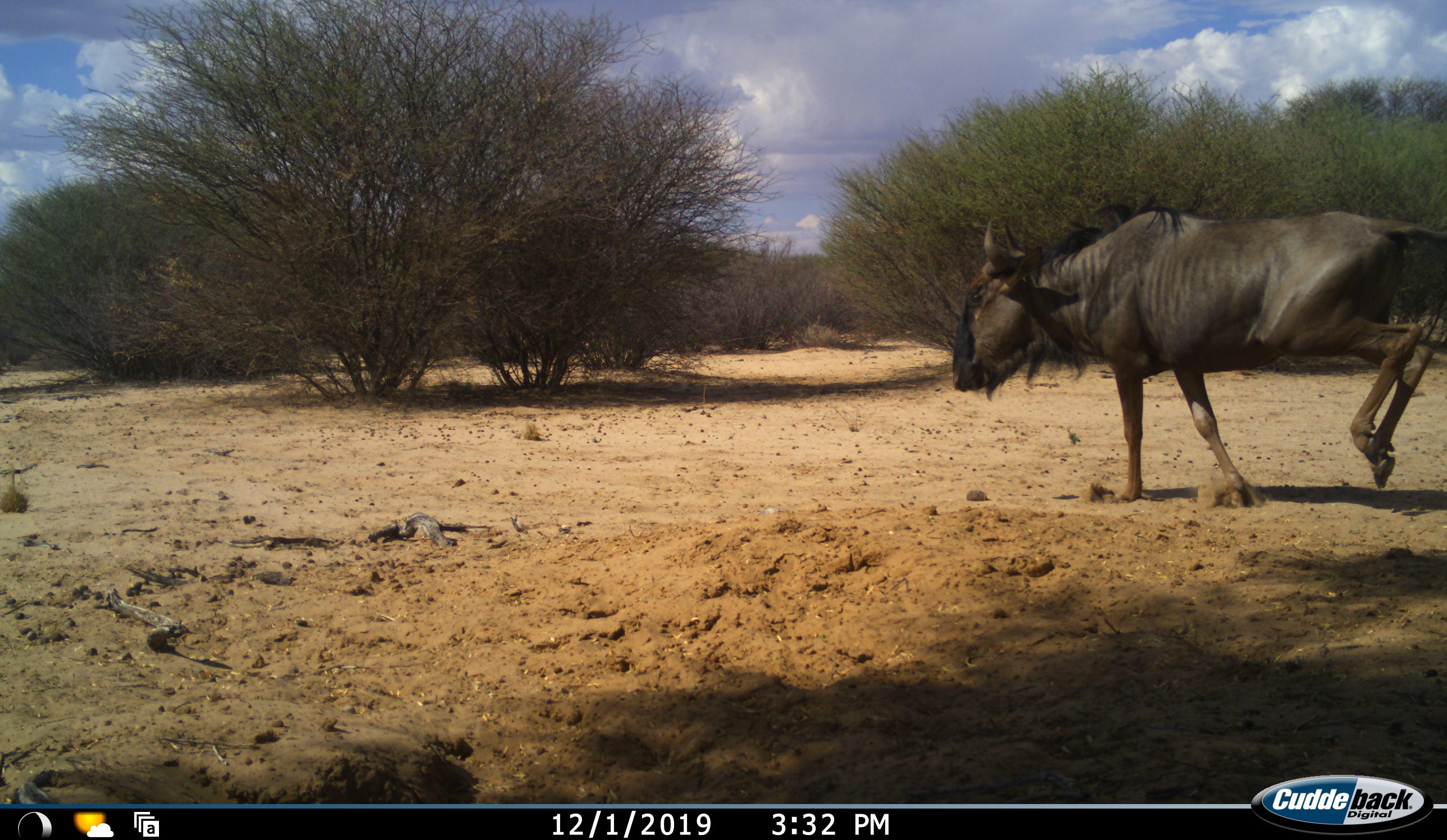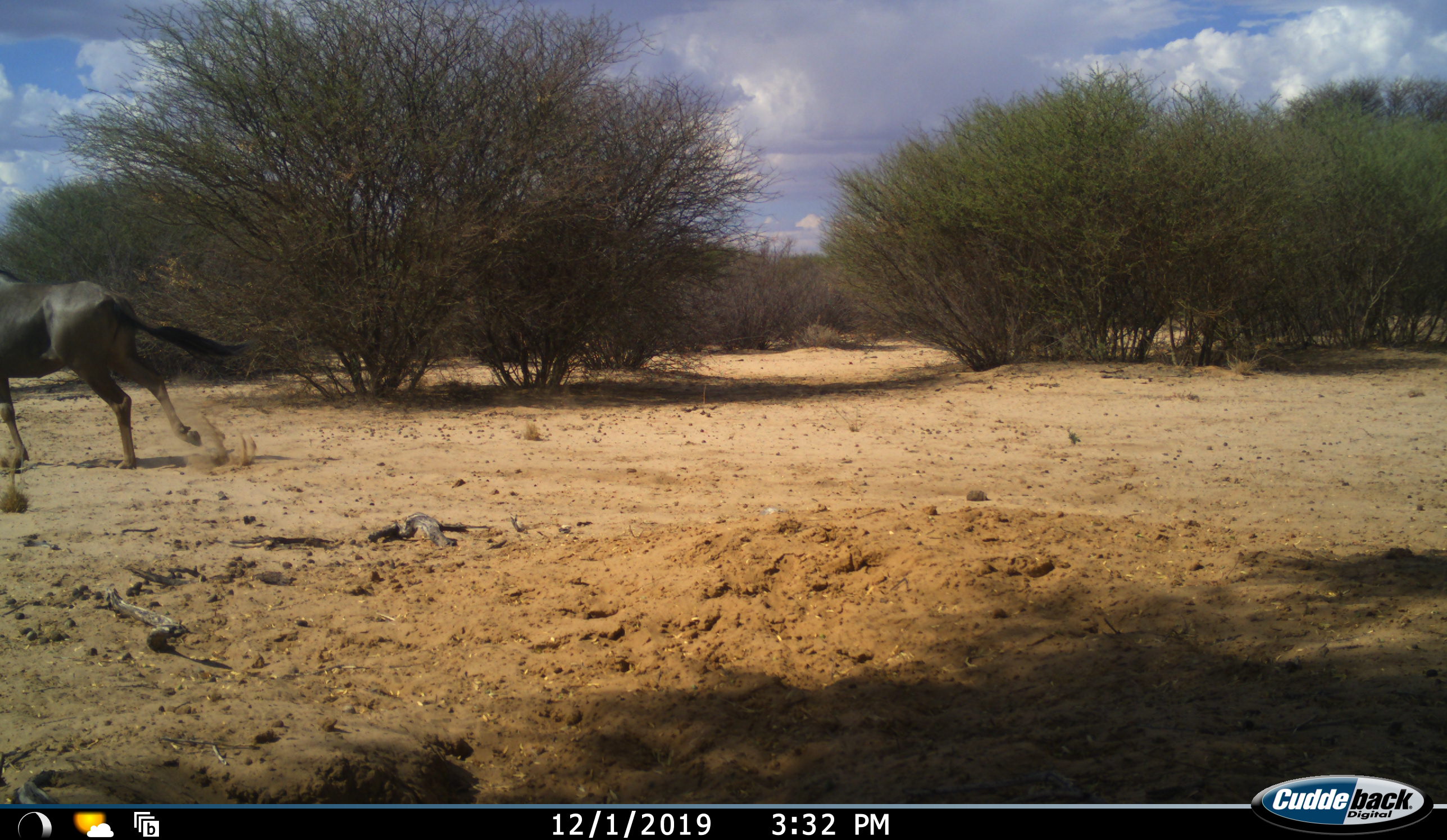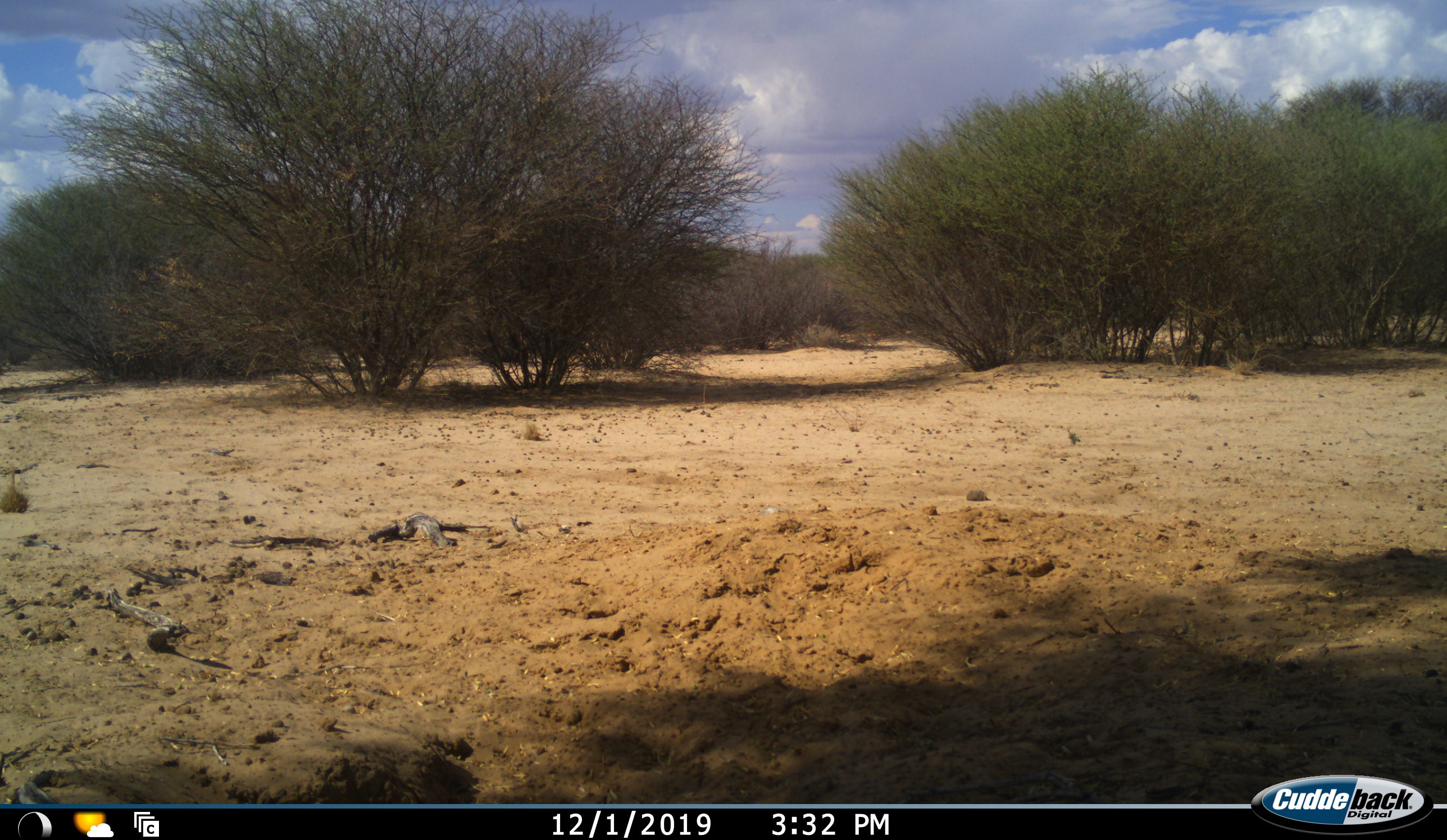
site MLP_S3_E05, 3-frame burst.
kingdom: Animalia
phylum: Chordata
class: Mammalia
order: Artiodactyla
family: Bovidae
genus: Connochaetes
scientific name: Connochaetes taurinus taurinus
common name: blue wildebeest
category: wildebeestblue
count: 1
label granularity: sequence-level